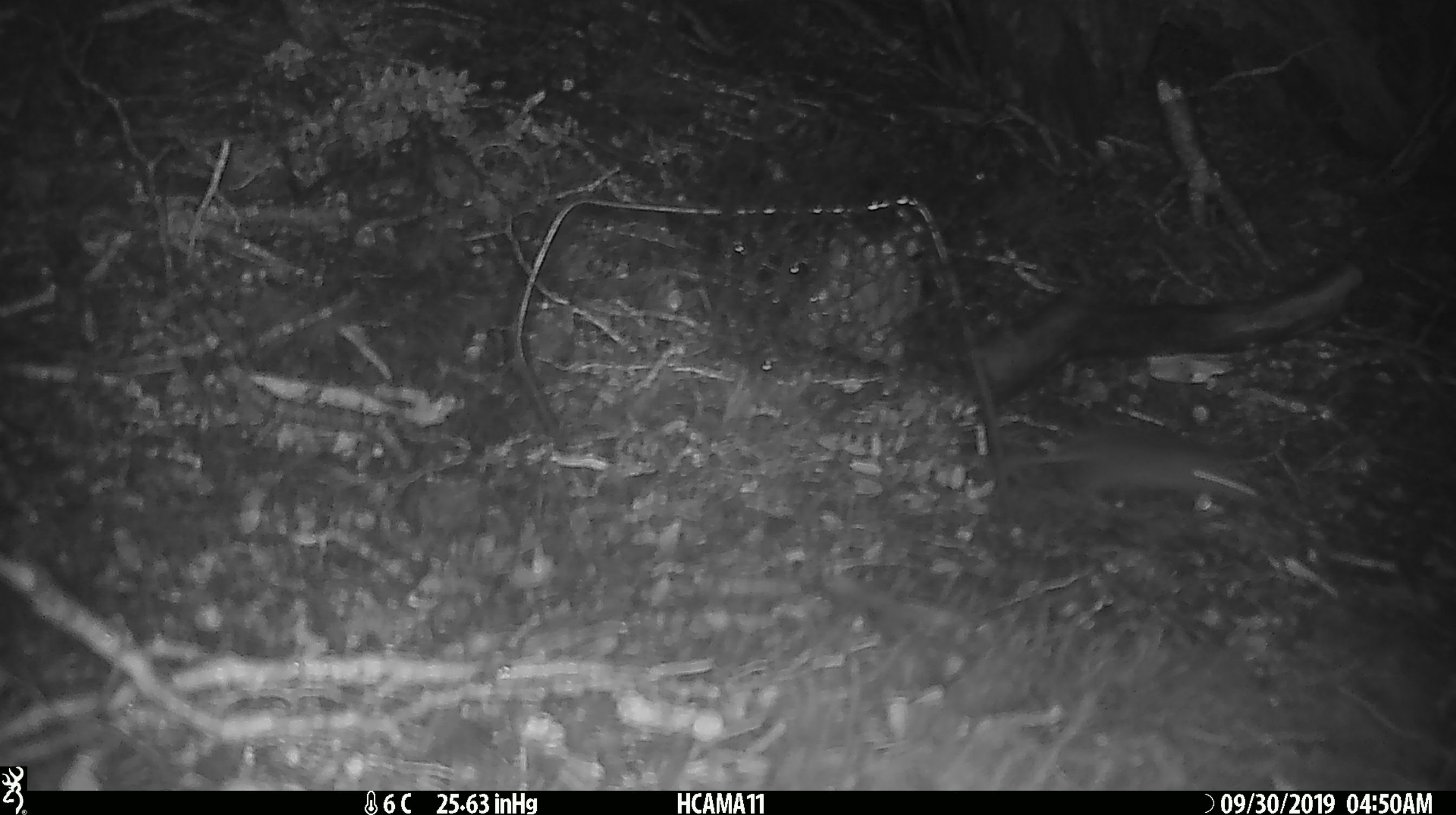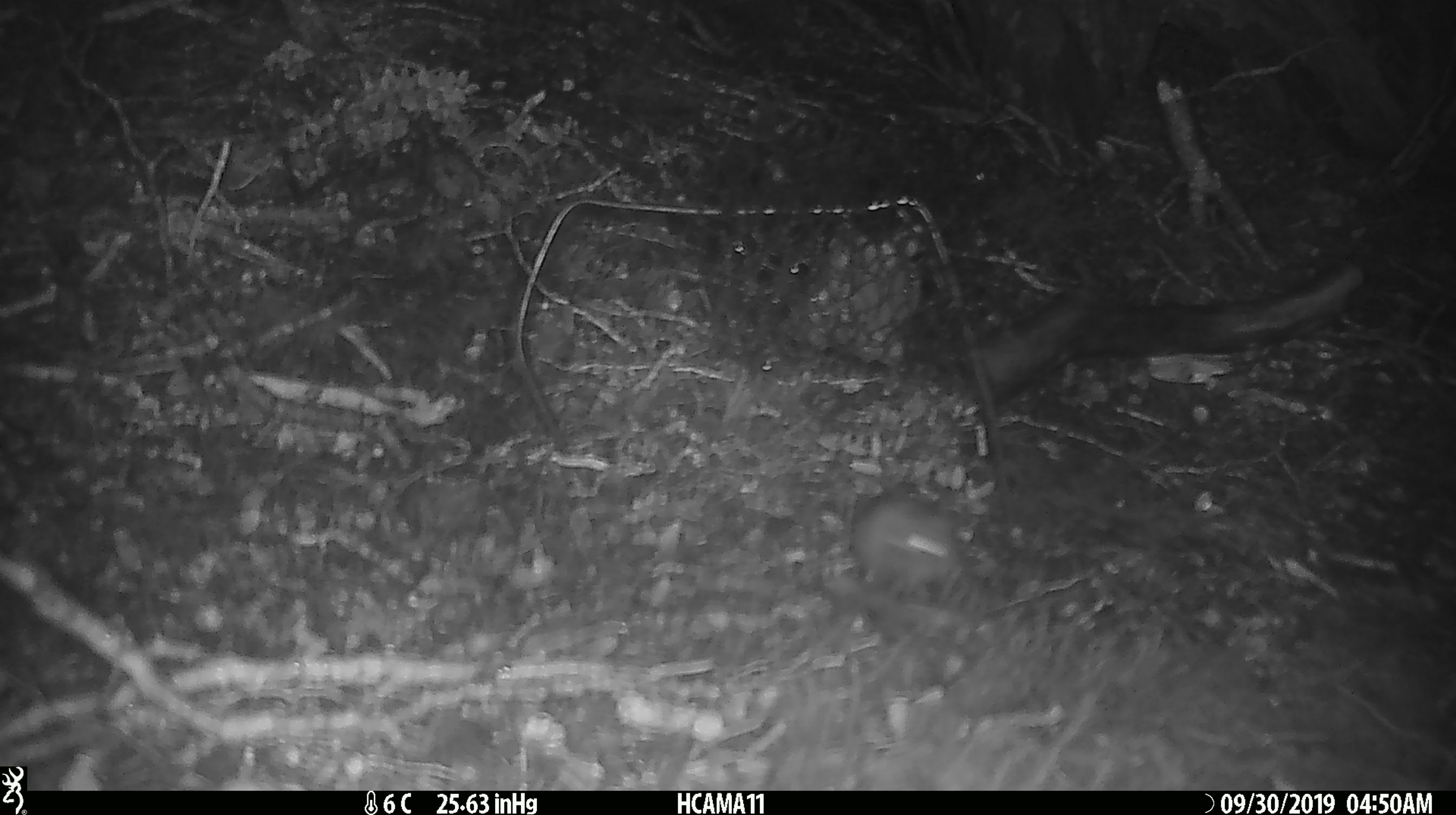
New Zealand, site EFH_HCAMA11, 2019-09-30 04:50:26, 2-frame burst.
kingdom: Animalia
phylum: Chordata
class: Mammalia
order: Rodentia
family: Muridae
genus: Mus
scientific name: Mus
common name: mouse